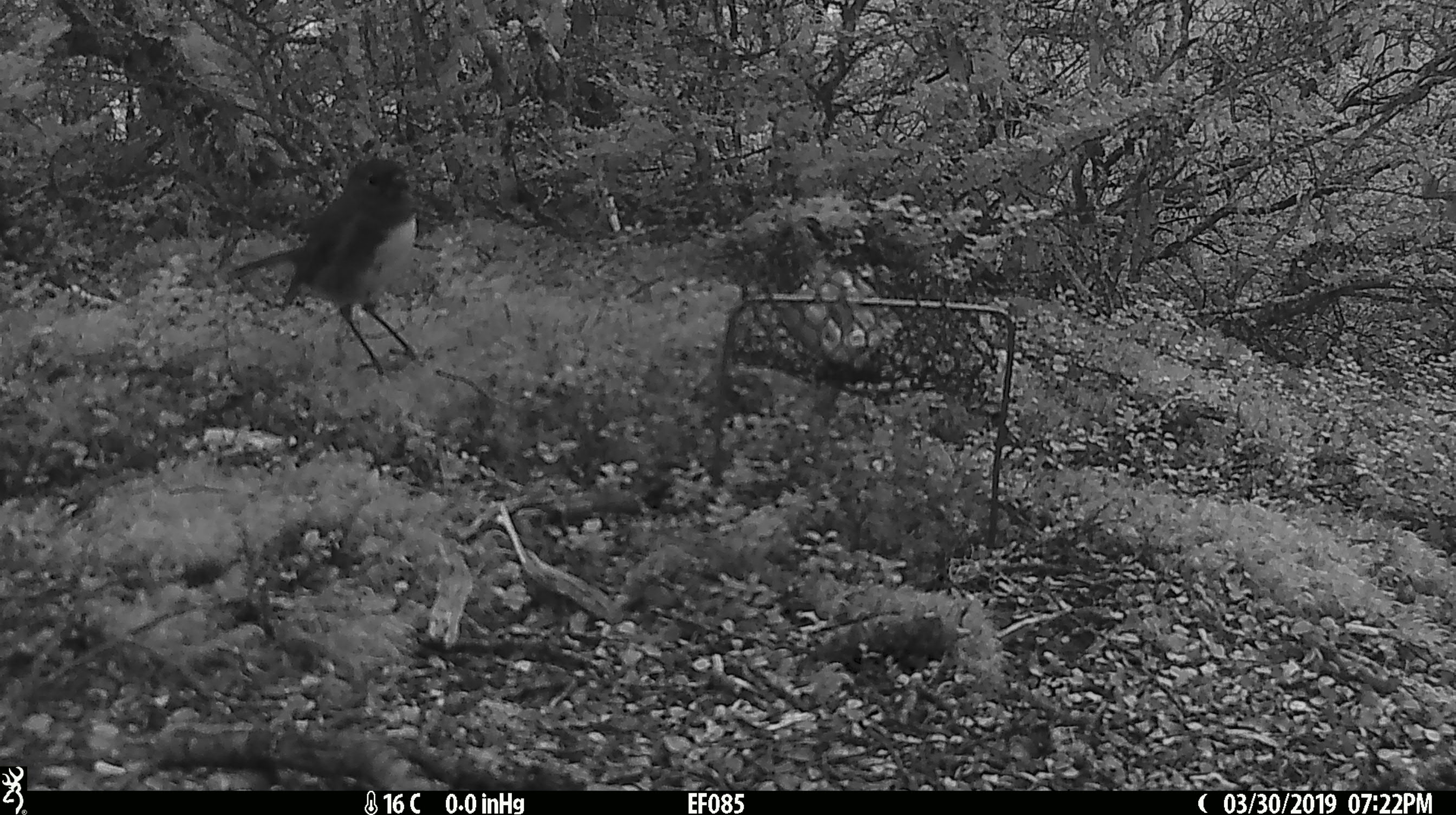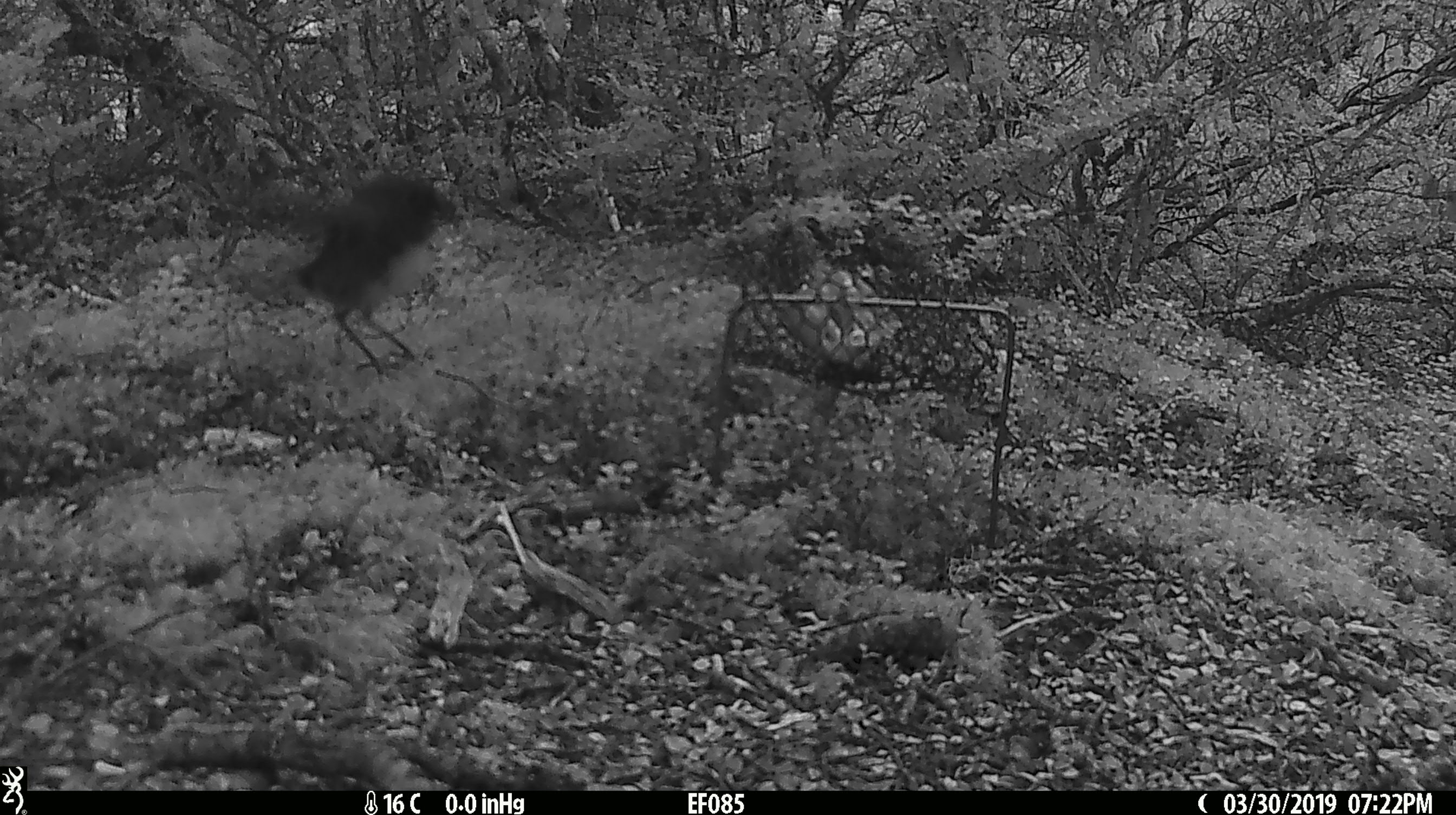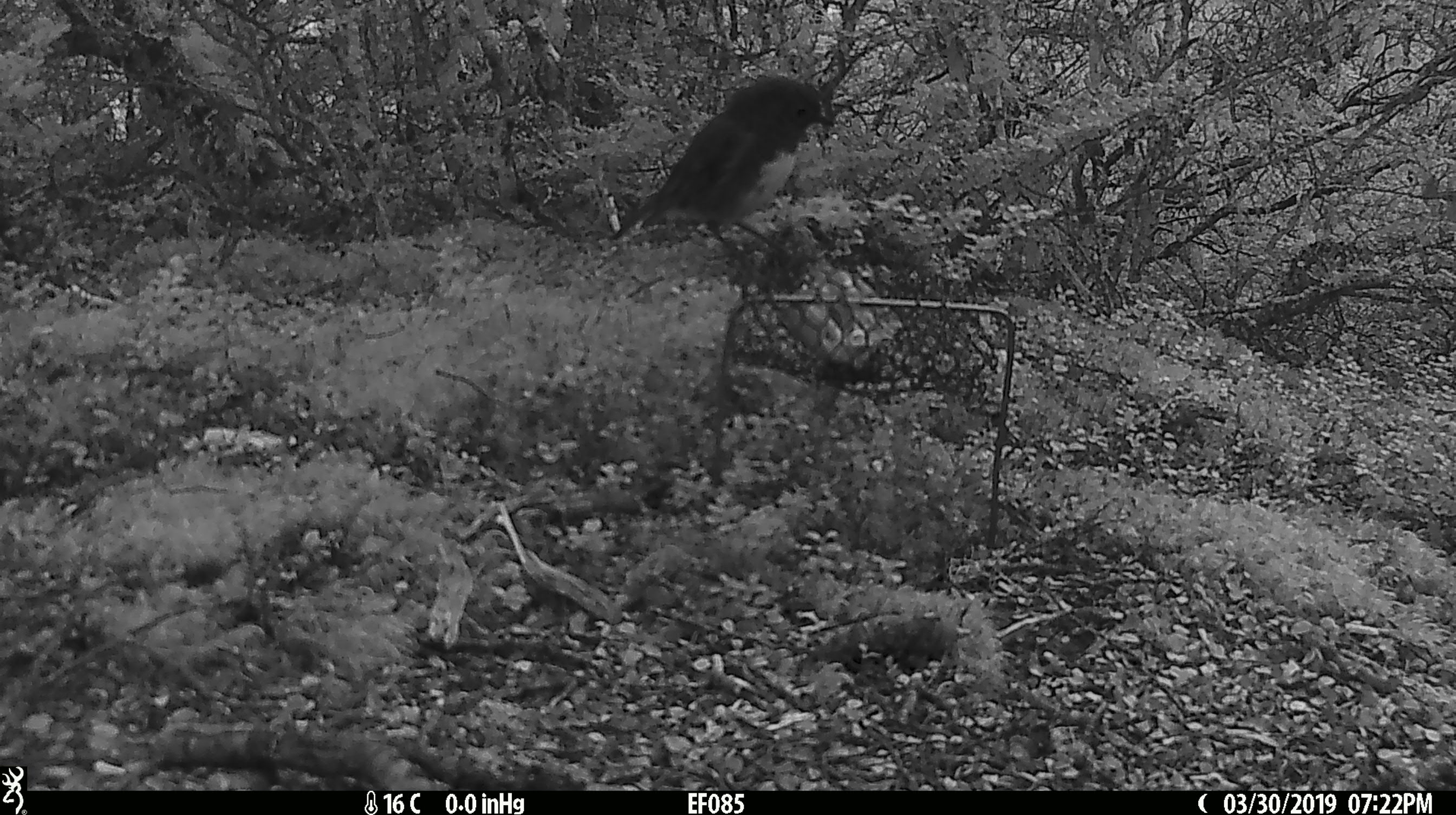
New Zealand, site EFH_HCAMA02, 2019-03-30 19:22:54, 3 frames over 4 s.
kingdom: Animalia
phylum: Chordata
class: Aves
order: Passeriformes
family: Petroicidae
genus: Petroica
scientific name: Petroica australis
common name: new zealand robin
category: robin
Robin (new zealand robin) (Petroica australis).